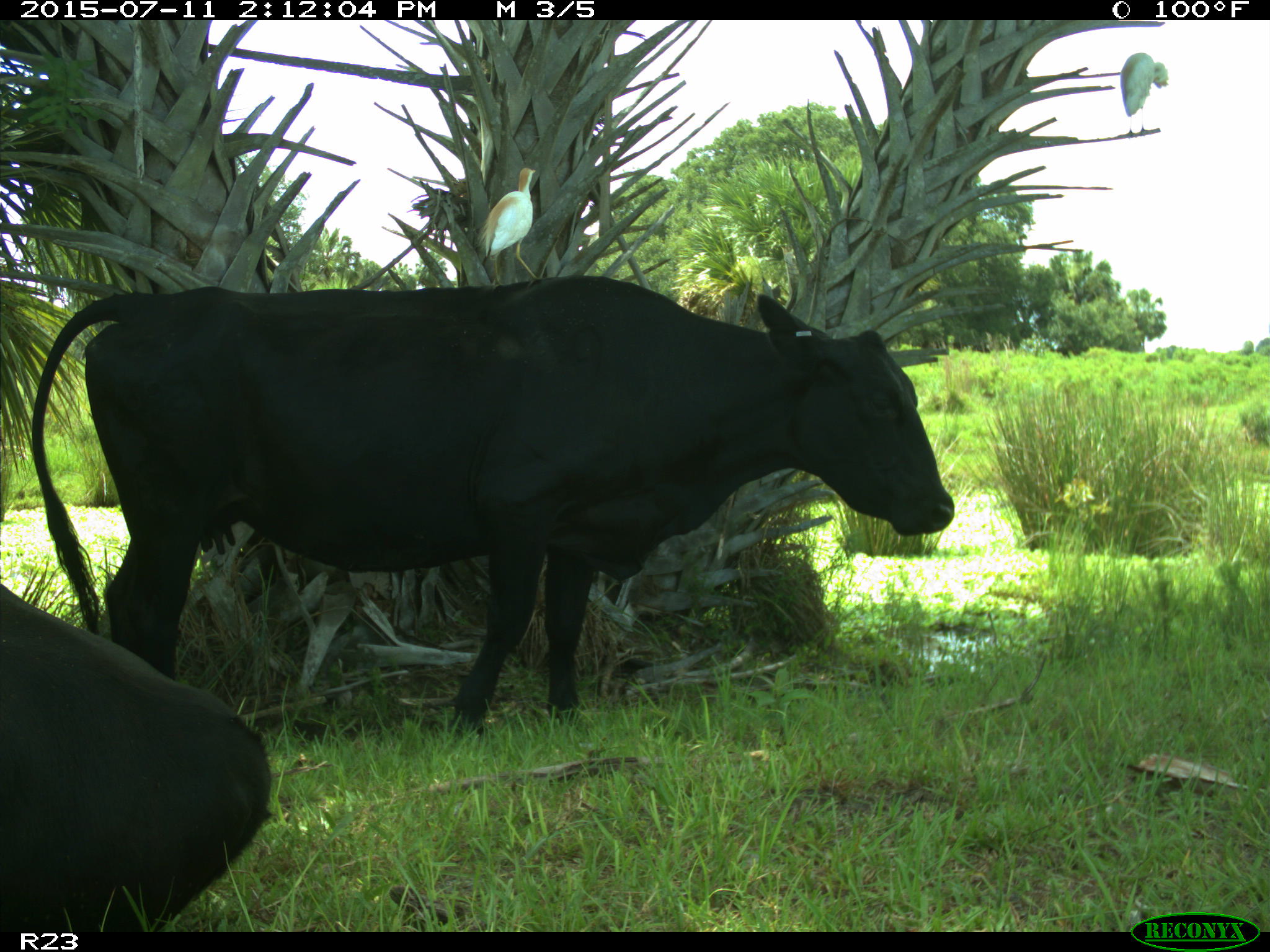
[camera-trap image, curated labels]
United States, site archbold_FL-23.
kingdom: Animalia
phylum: Chordata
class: Mammalia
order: Artiodactyla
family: Bovidae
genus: Bos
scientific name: Bos taurus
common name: domestic cow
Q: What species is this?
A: Bos taurus (domestic cow).